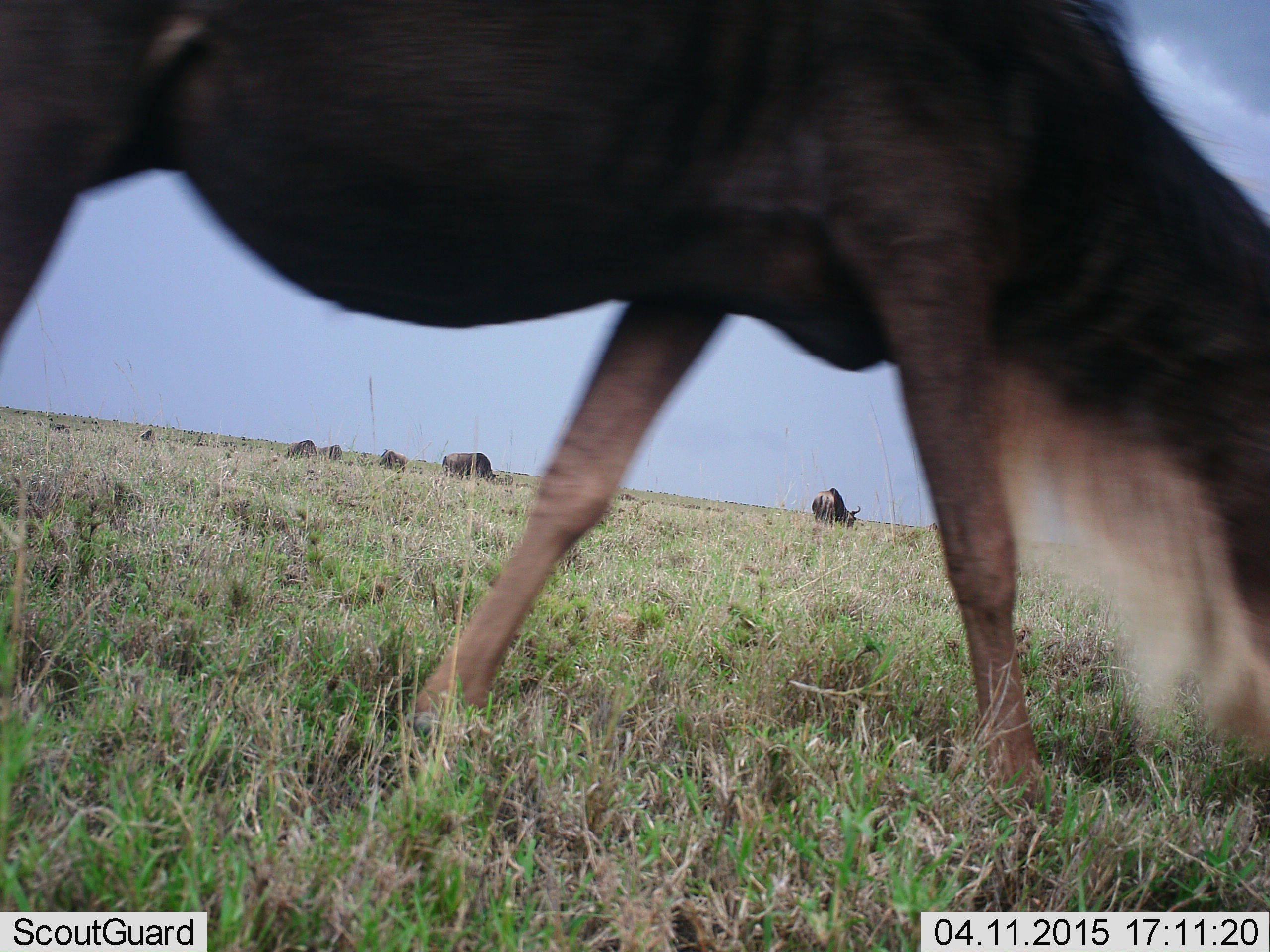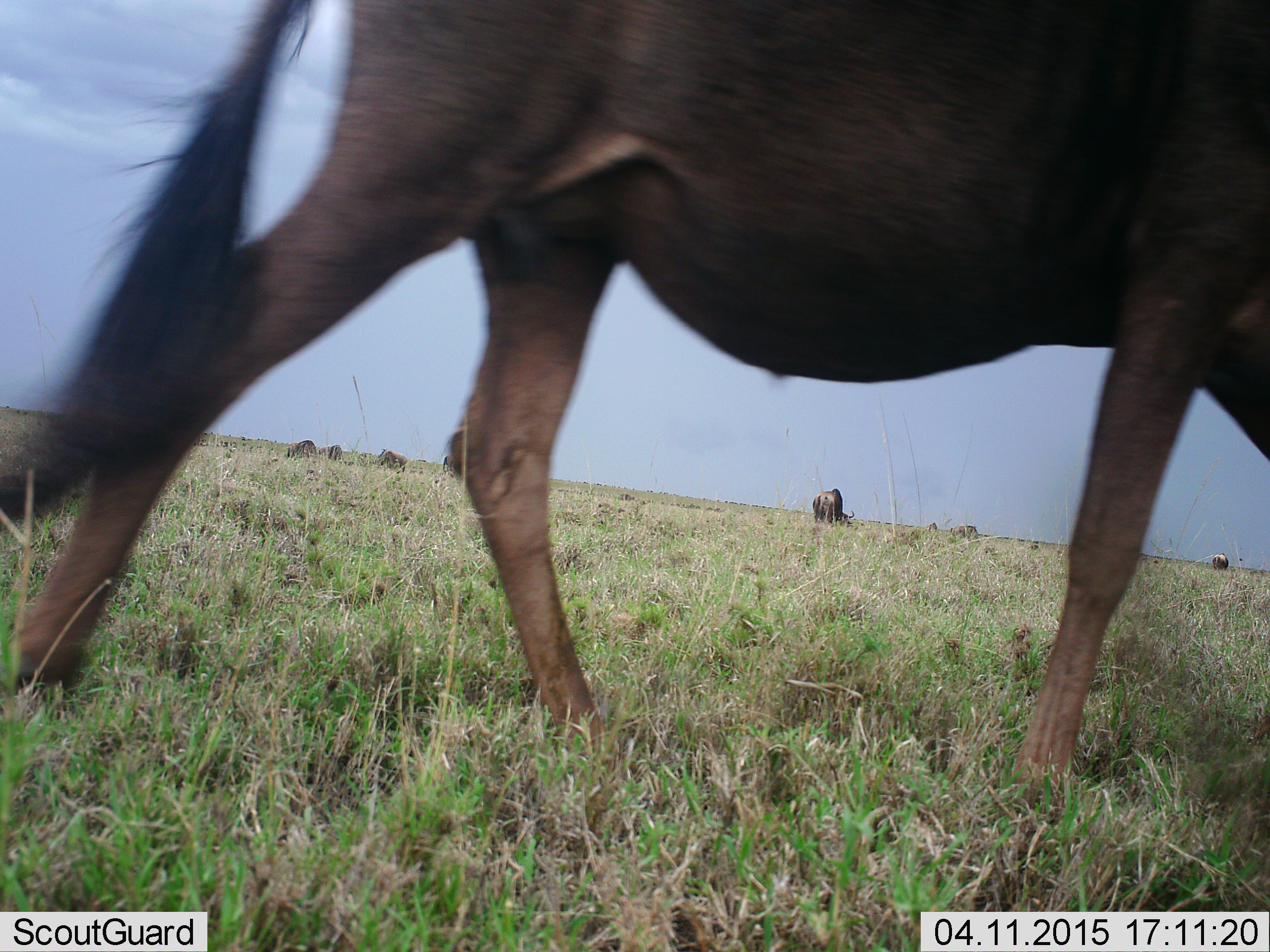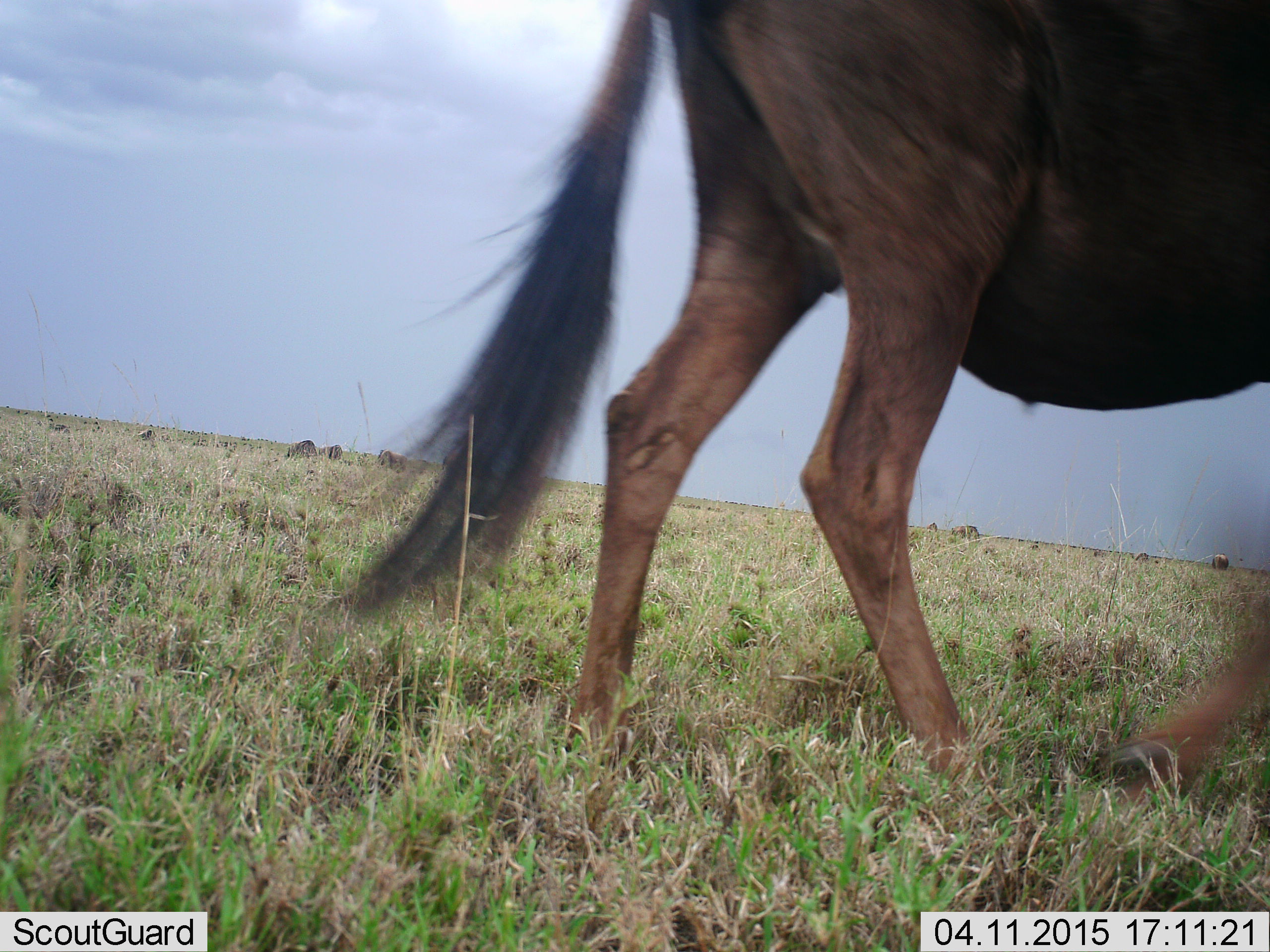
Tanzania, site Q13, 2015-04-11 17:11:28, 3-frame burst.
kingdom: Animalia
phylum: Chordata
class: Mammalia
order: Artiodactyla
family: Bovidae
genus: Connochaetes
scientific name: Connochaetes taurinus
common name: blue wildebeest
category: wildebeest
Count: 7.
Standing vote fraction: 40%.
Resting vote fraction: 0%.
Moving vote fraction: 70%.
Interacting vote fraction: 0%.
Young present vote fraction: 0%.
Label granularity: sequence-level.